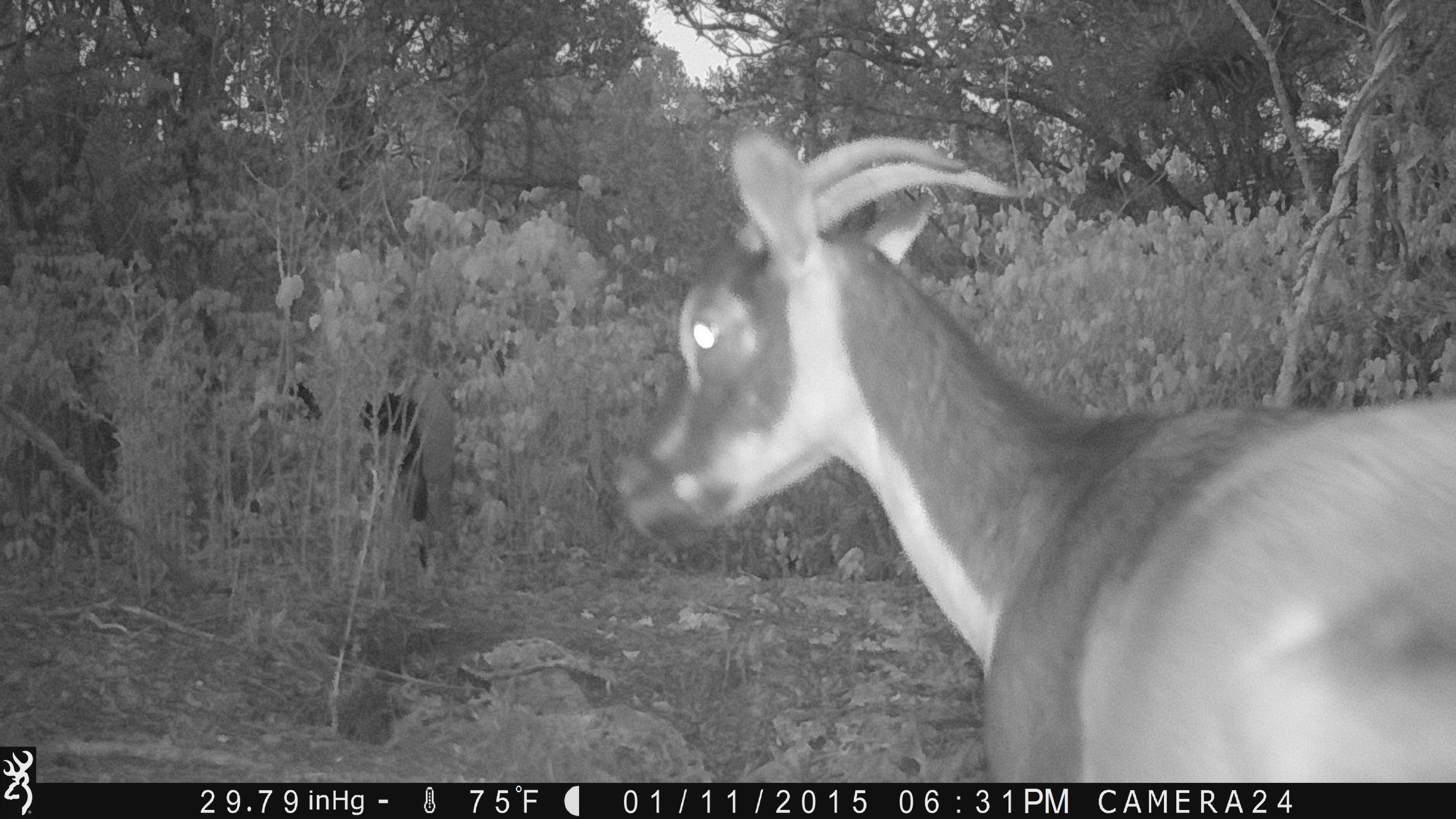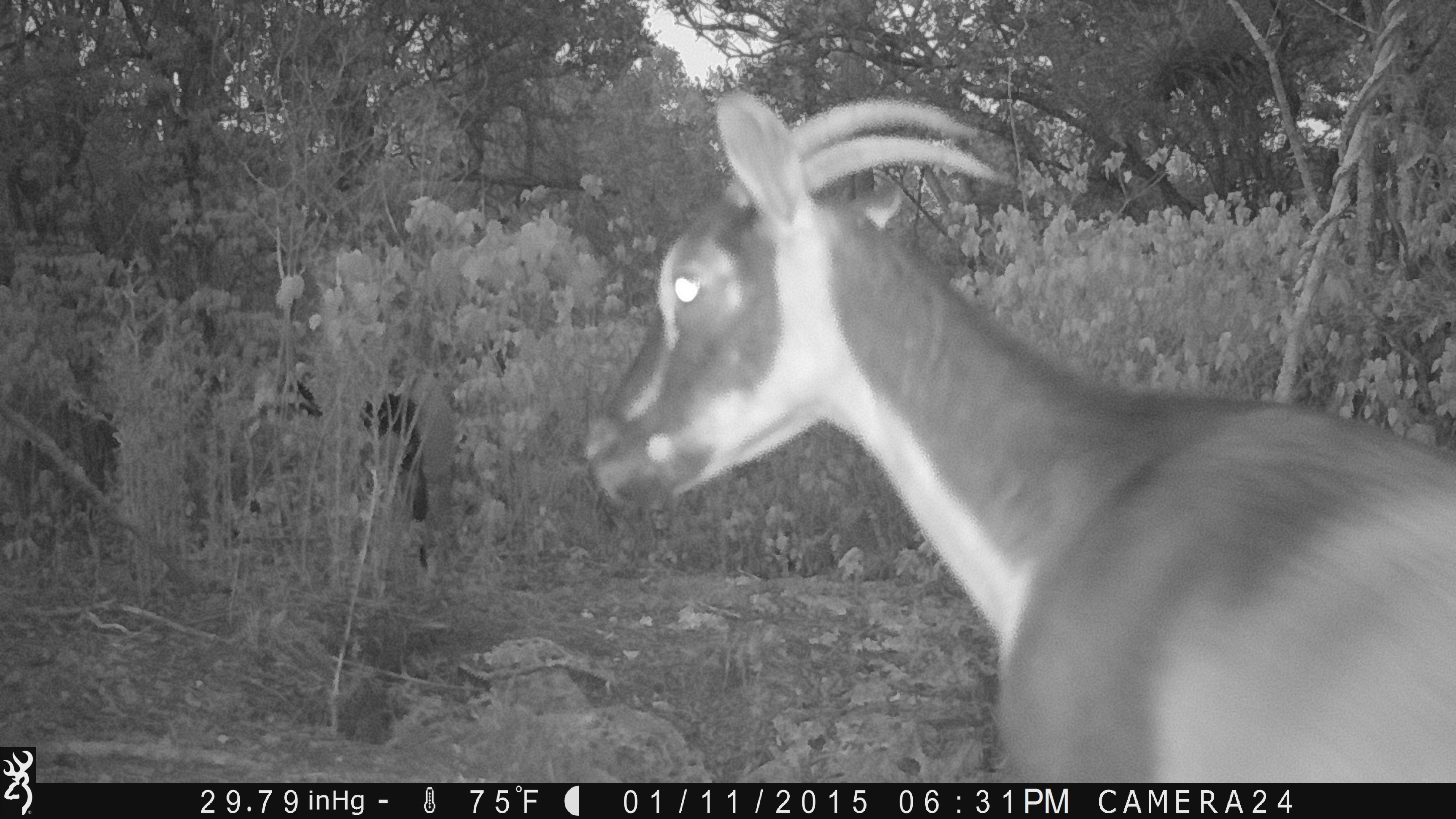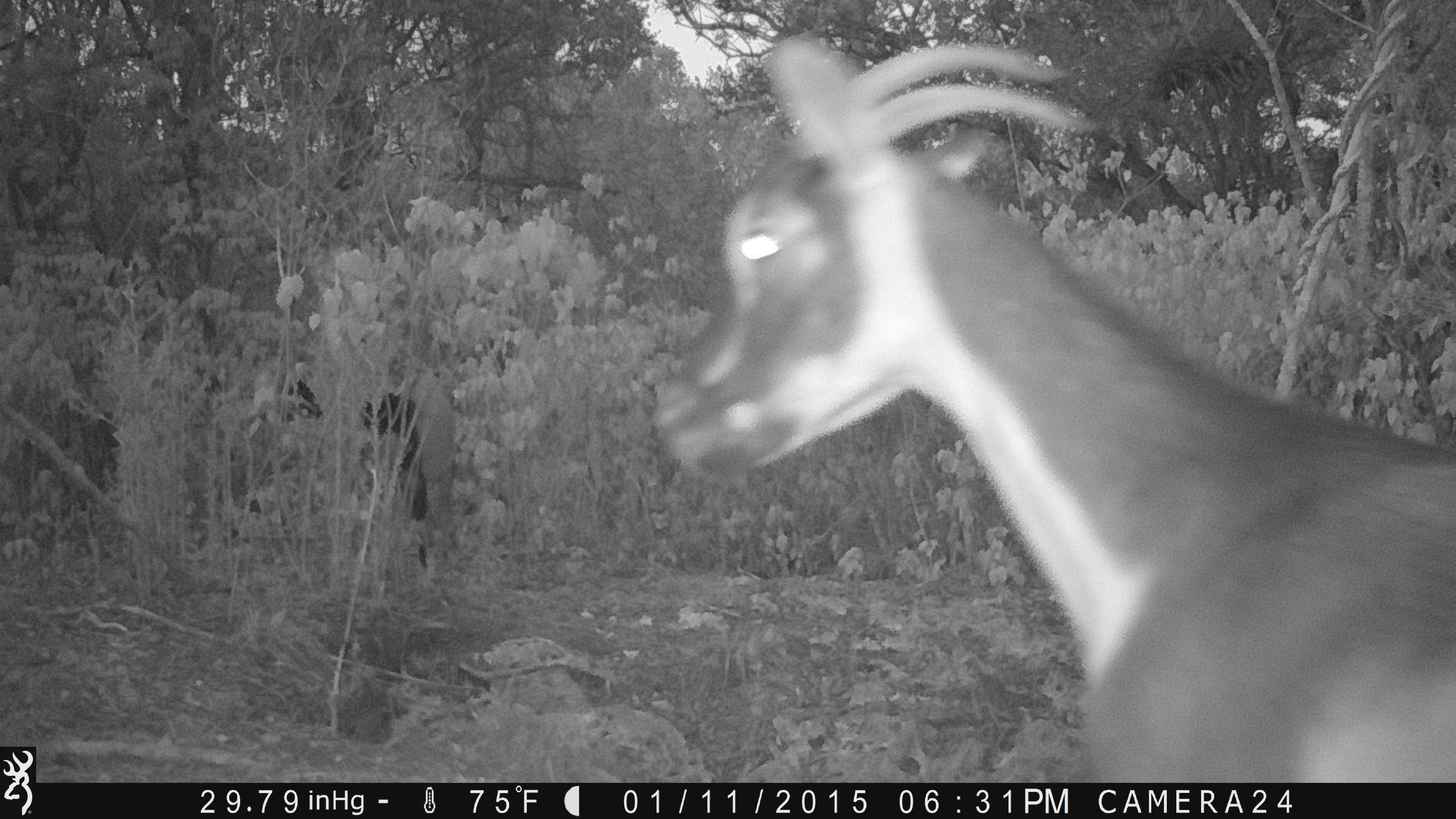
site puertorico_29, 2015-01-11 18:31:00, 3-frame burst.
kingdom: Animalia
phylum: Chordata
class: Mammalia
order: Artiodactyla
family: Bovidae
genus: Capra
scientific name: Capra hircus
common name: goat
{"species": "goat (Capra hircus)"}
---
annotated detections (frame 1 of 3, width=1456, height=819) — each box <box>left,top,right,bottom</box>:
goat: <box>624,127,1453,784</box>; <box>293,360,459,581</box>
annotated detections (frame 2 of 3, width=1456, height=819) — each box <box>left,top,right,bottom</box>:
goat: <box>583,90,1449,781</box>; <box>346,366,464,579</box>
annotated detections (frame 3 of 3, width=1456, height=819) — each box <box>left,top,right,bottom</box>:
goat: <box>646,35,1456,787</box>; <box>309,358,456,582</box>